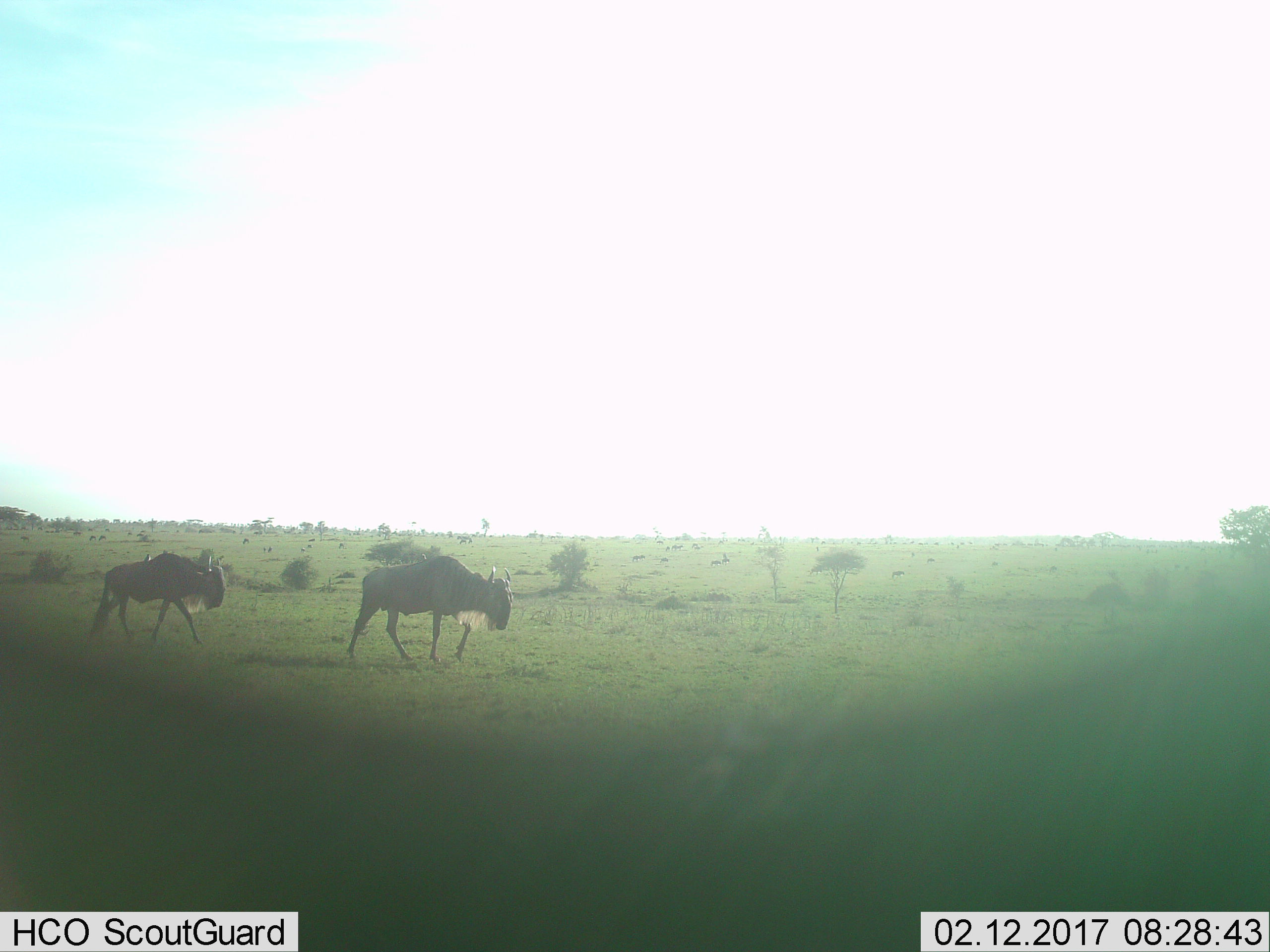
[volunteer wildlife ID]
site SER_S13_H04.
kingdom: Animalia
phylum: Chordata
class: Mammalia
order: Artiodactyla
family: Bovidae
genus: Connochaetes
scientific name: Connochaetes taurinus taurinus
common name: blue wildebeest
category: wildebeestblue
Wildebeestblue (blue wildebeest) (Connochaetes taurinus taurinus), count 11-50. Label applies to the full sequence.